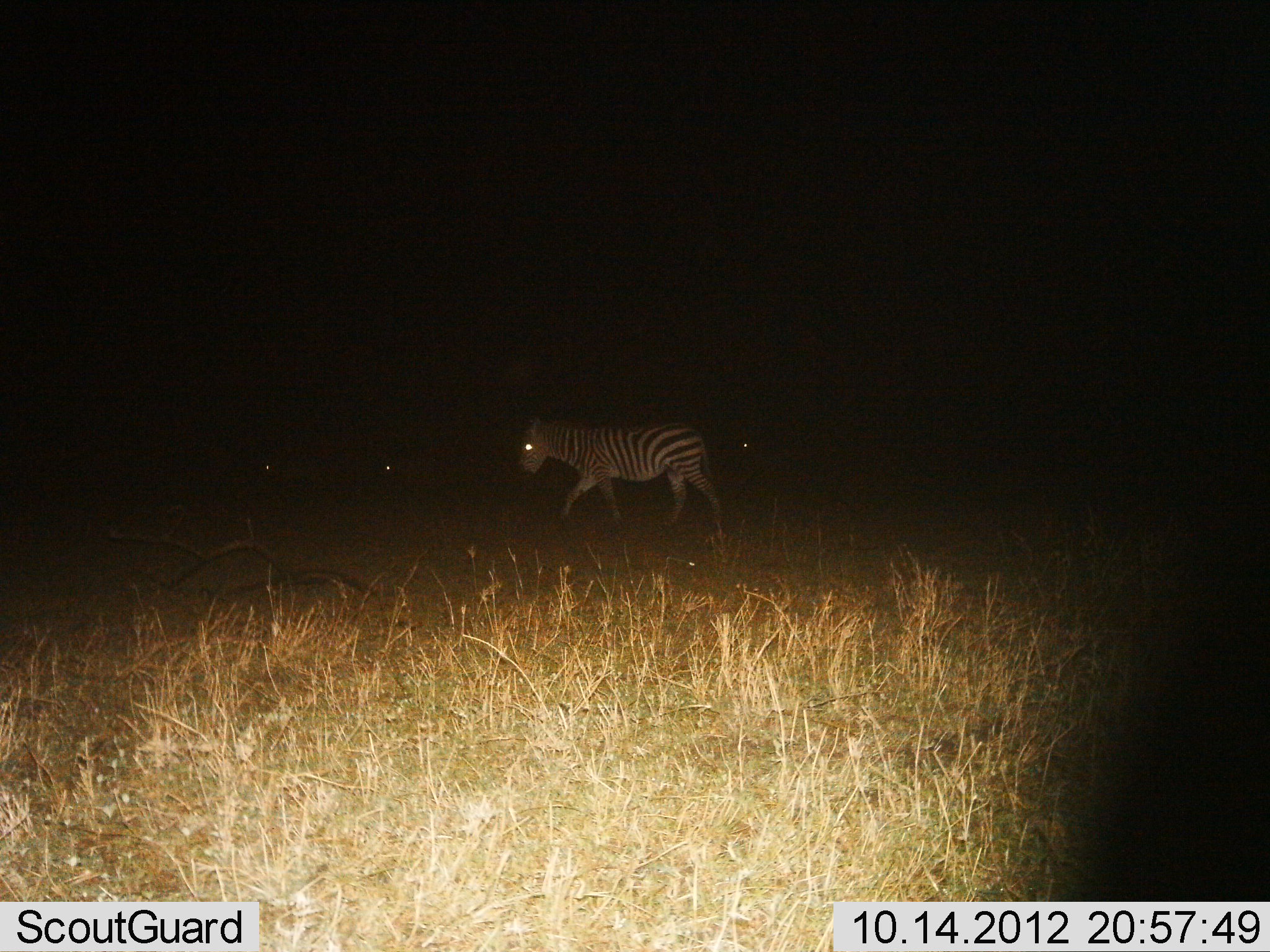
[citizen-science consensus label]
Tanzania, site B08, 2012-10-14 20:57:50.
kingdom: Animalia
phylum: Chordata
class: Mammalia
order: Perissodactyla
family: Equidae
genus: Equus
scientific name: Equus quagga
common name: plains zebra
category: zebra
Zebra (plains zebra) (Equus quagga), count 4. Behavior (volunteer vote fractions): standing 10%, resting 0%, moving 90%, interacting 0%. Young present (vote fraction): 0%. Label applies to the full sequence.